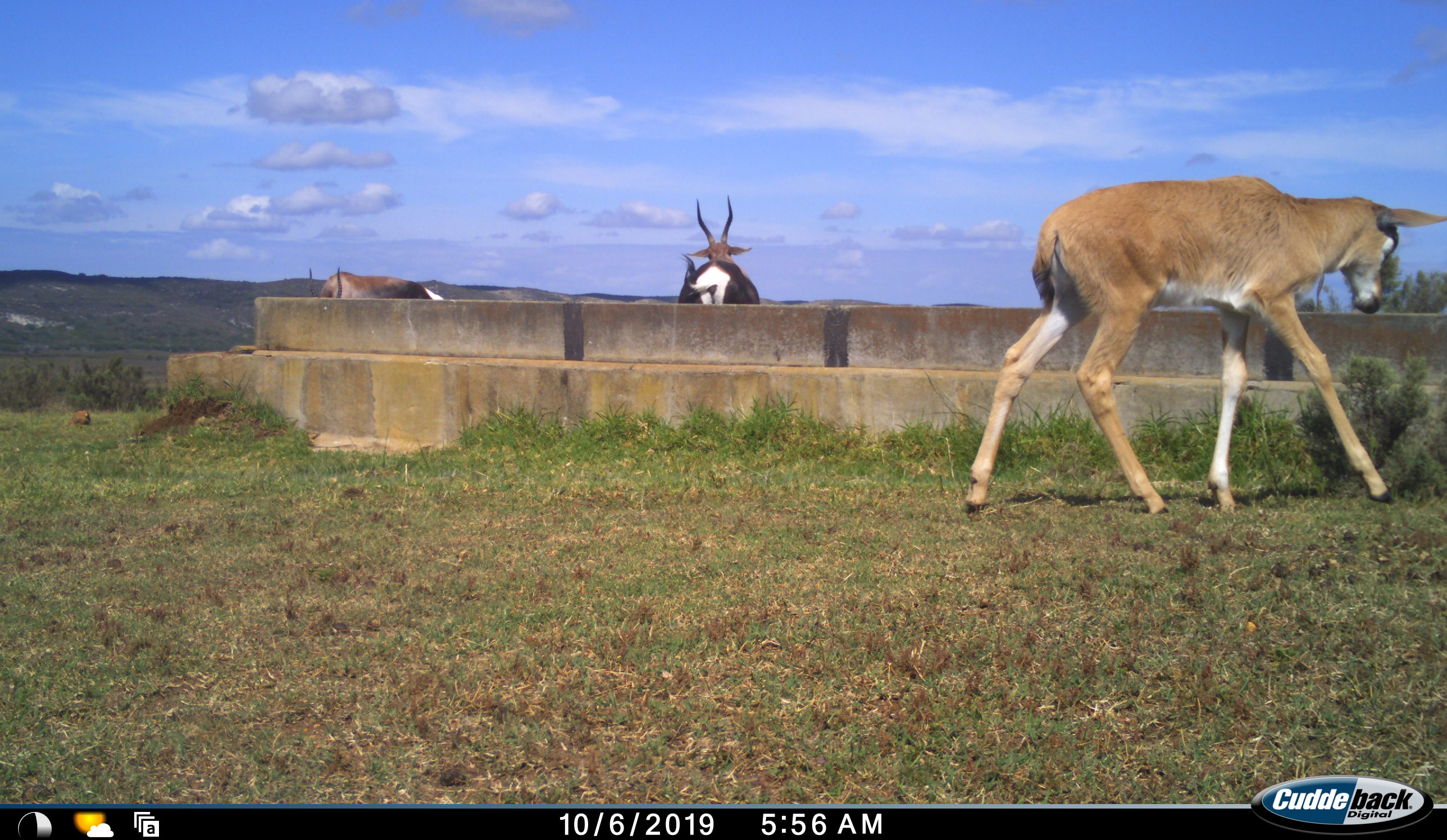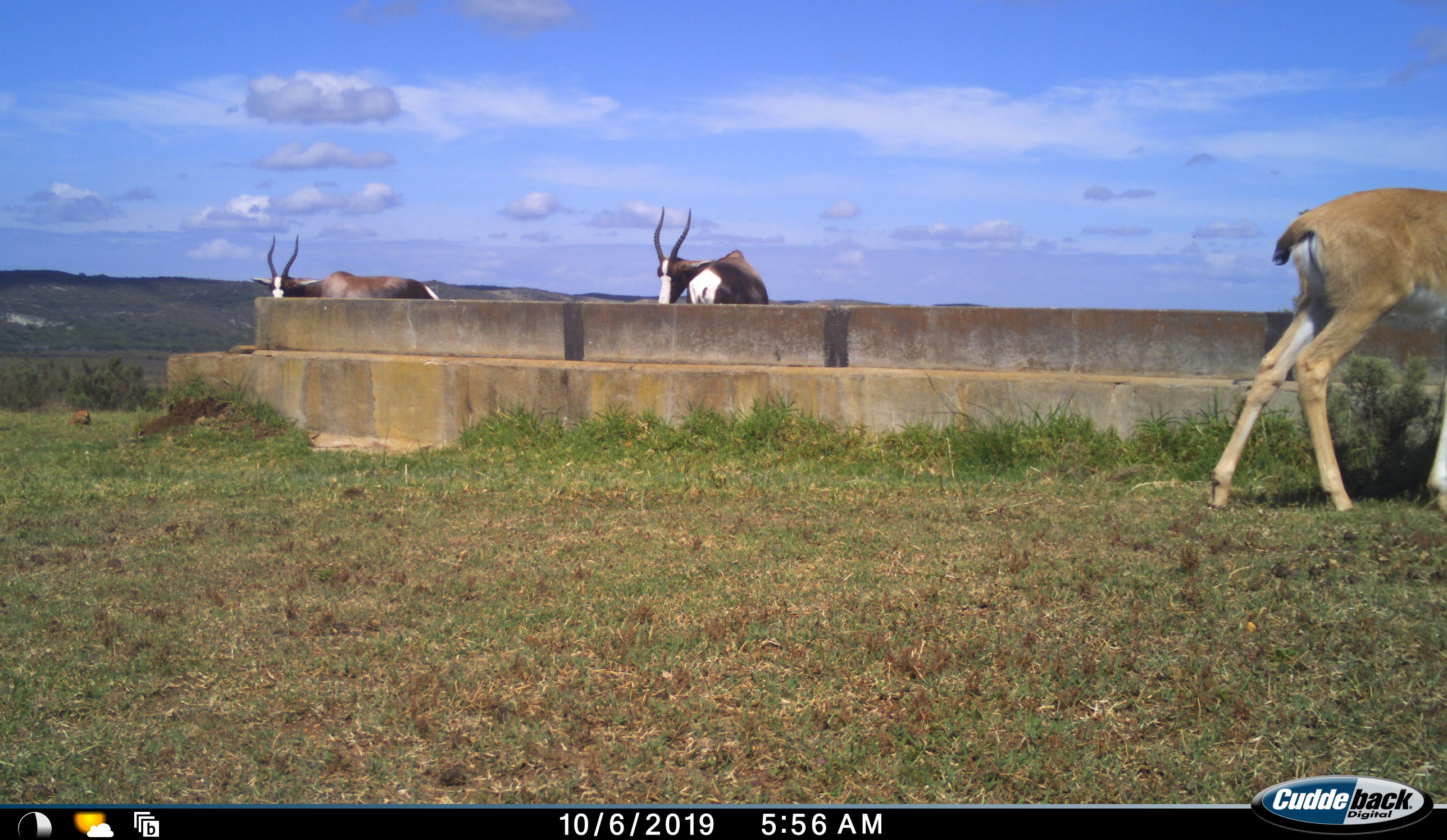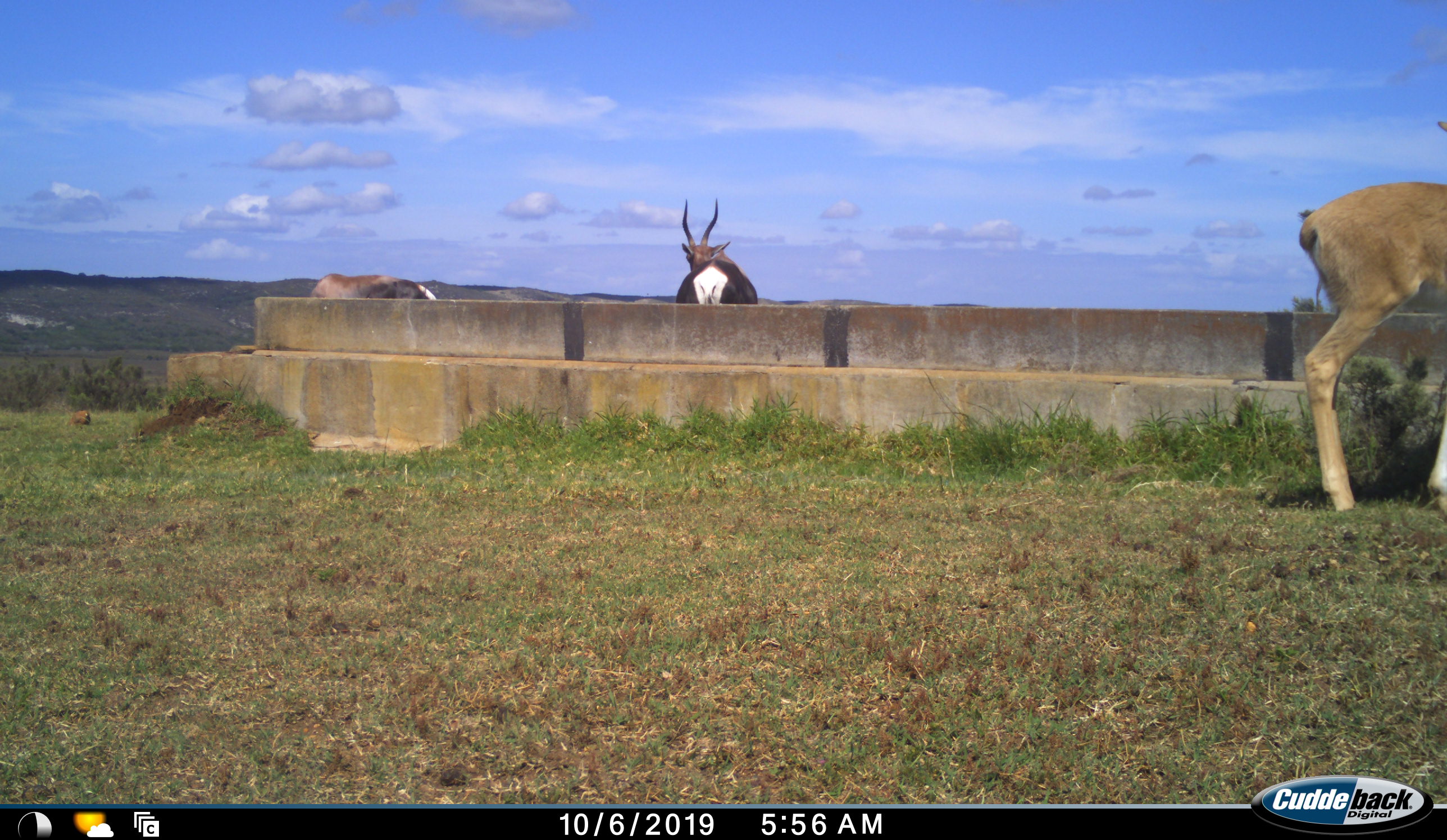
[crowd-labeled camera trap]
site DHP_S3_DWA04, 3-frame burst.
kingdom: Animalia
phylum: Chordata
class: Mammalia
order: Artiodactyla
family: Bovidae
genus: Damaliscus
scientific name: Damaliscus pygargus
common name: bontebok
Bontebok (Damaliscus pygargus), count 3. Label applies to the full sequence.